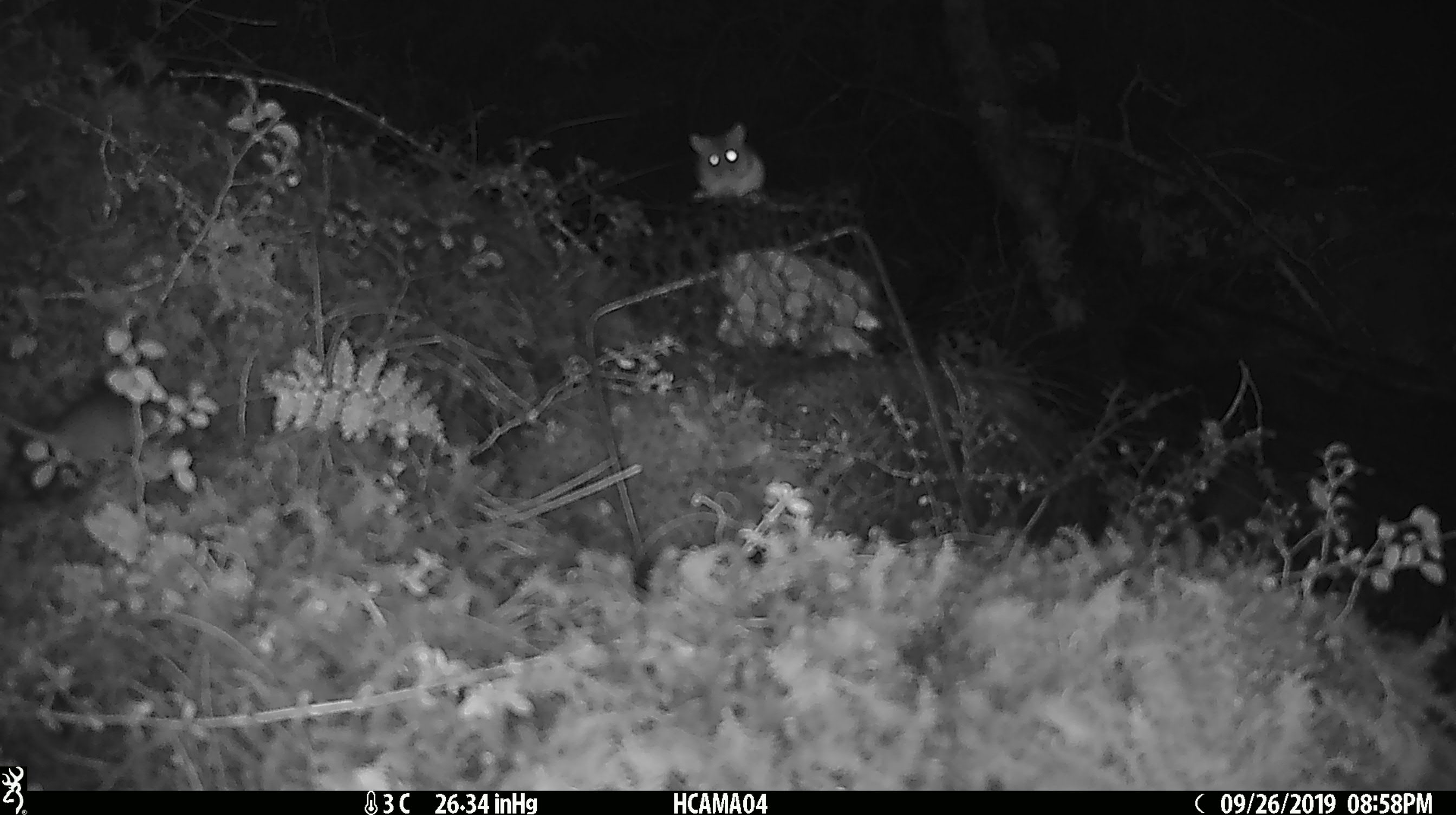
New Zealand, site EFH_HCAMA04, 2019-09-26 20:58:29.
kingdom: Animalia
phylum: Chordata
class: Mammalia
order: Rodentia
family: Muridae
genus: Mus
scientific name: Mus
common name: mouse